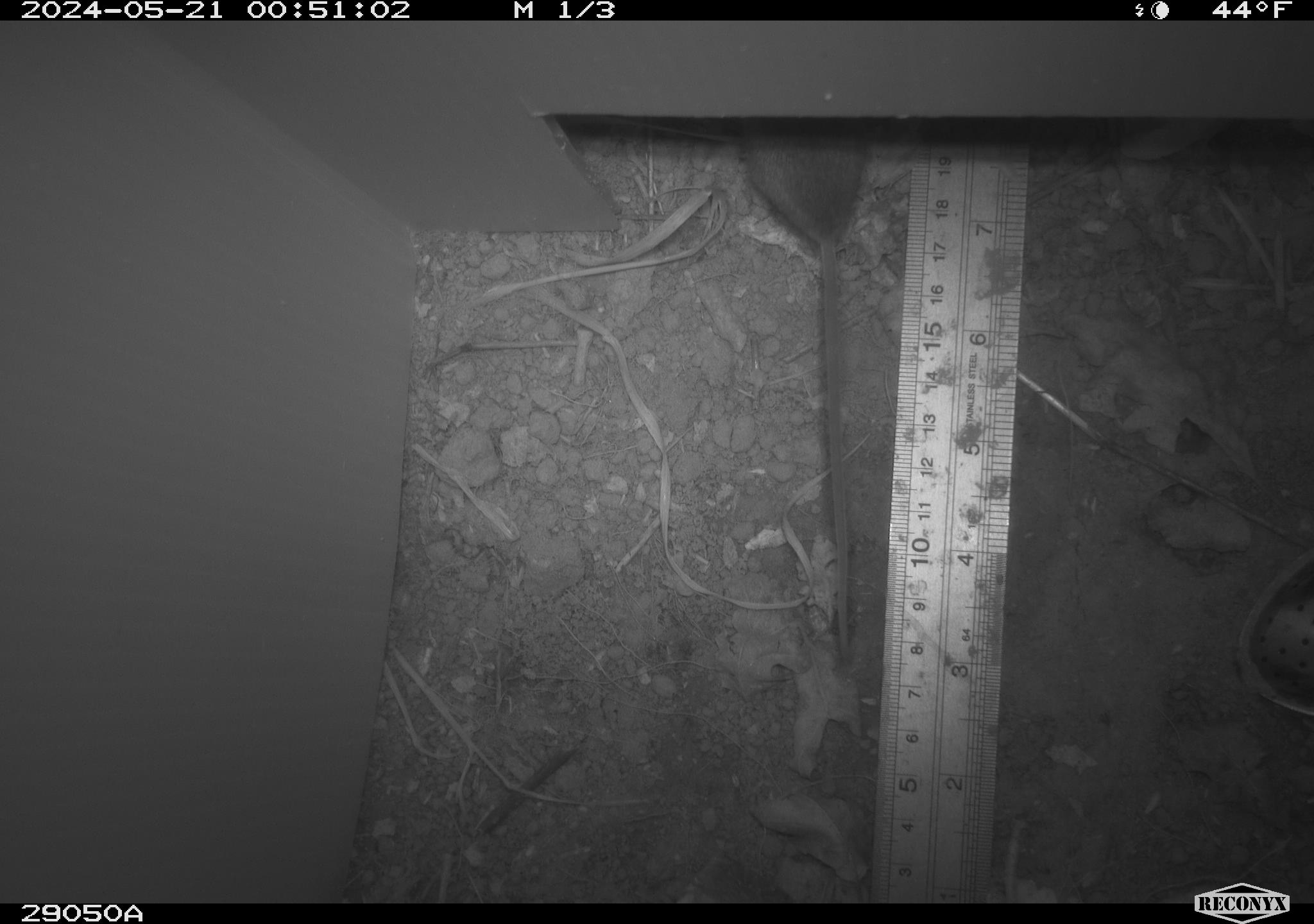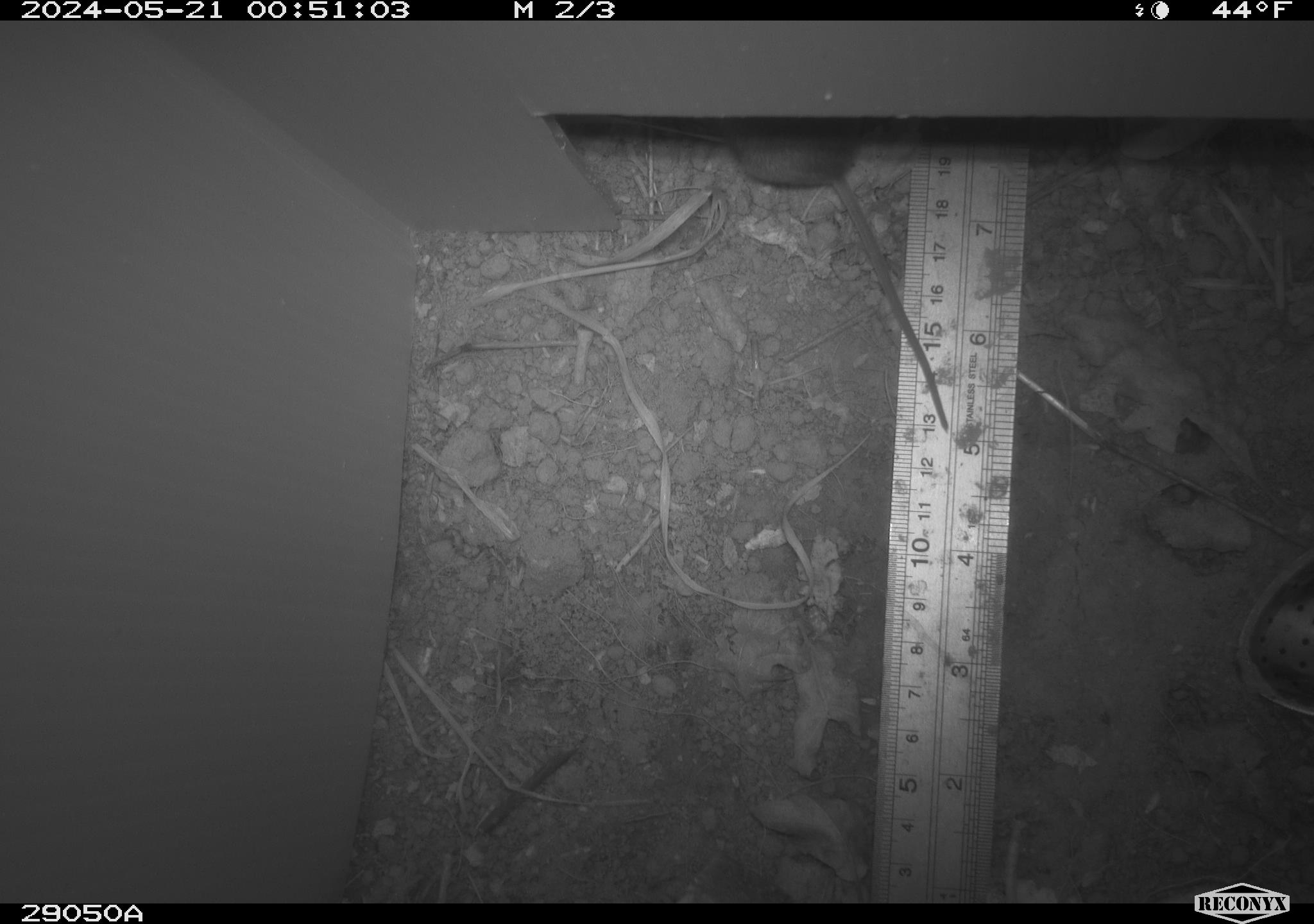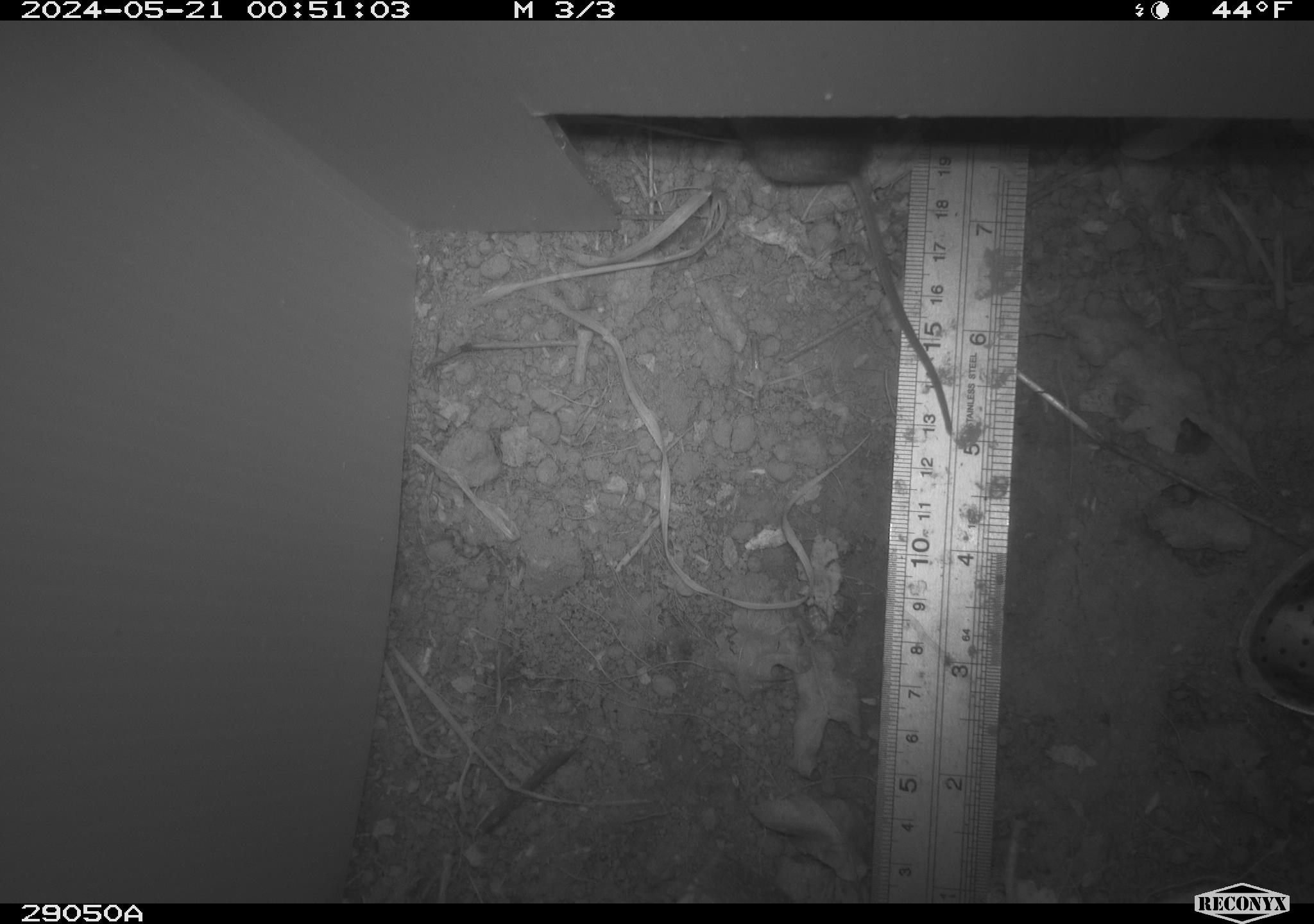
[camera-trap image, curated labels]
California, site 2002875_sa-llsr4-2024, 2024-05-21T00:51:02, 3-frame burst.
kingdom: Animalia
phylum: Chordata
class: Mammalia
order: Rodentia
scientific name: Rodentia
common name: rodent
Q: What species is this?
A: Rodent (Rodentia).